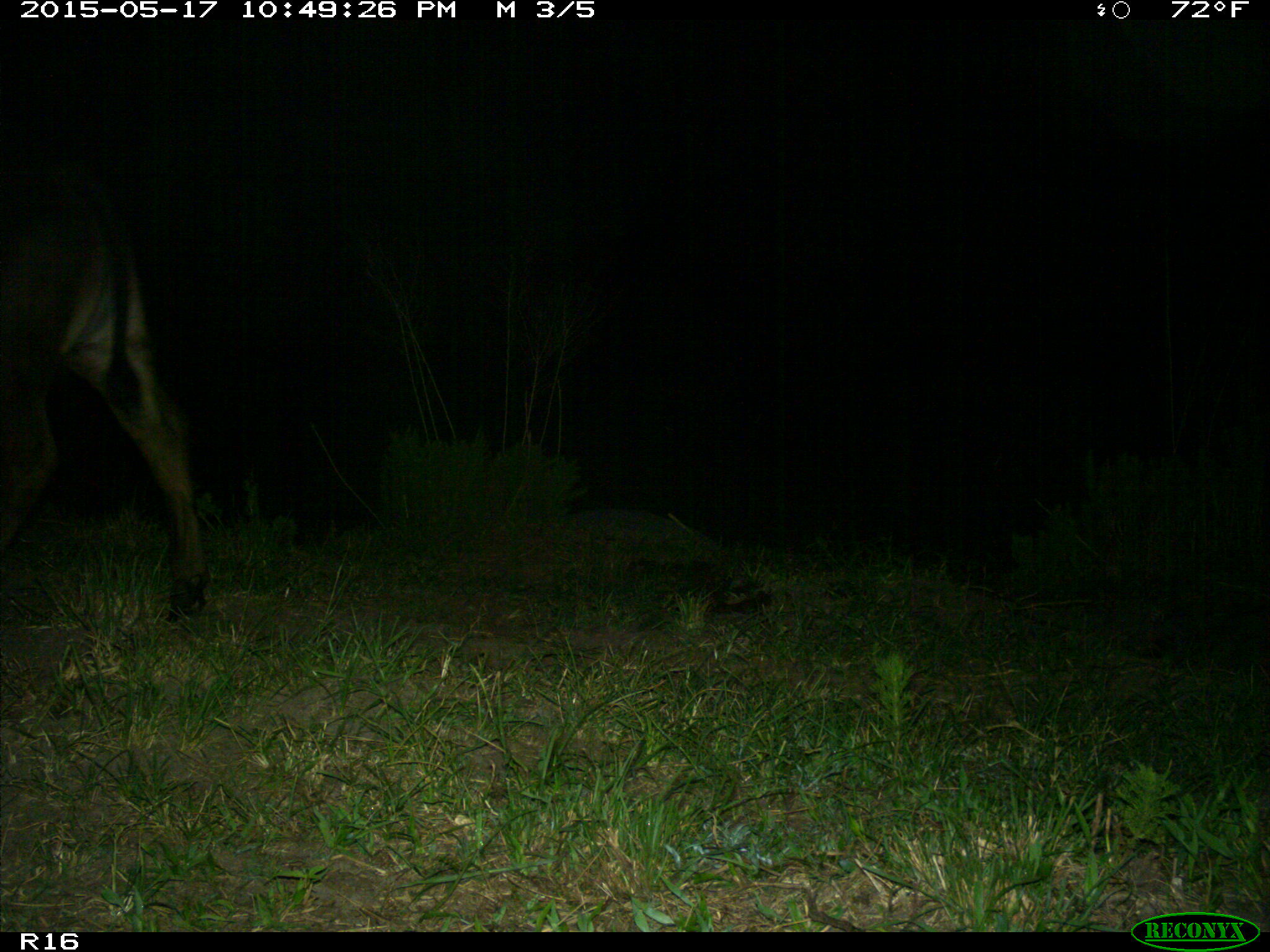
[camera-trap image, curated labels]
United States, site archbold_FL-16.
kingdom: Animalia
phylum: Chordata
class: Mammalia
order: Artiodactyla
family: Bovidae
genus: Bos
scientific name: Bos taurus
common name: domestic cow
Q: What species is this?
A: Bos taurus (domestic cow).